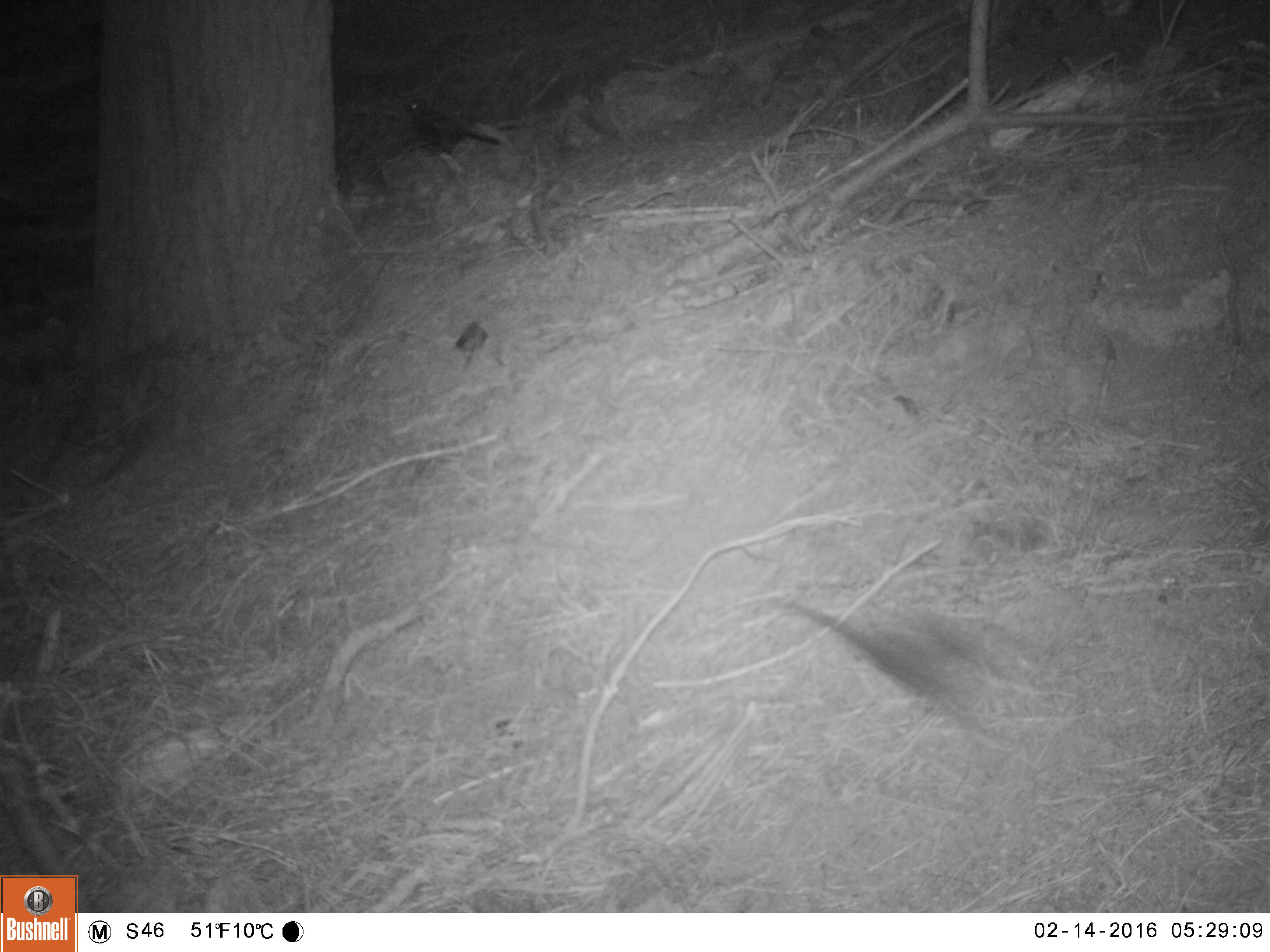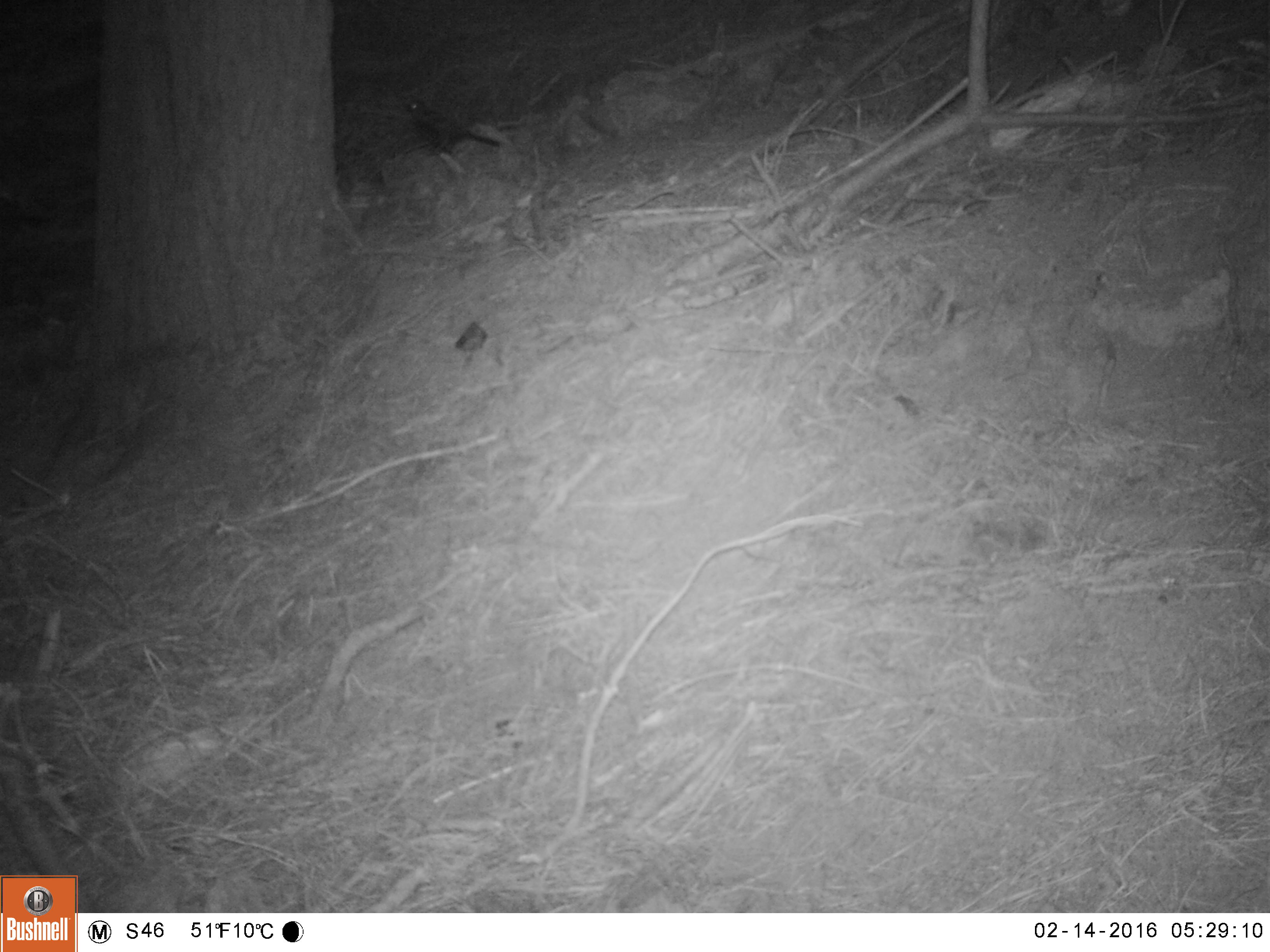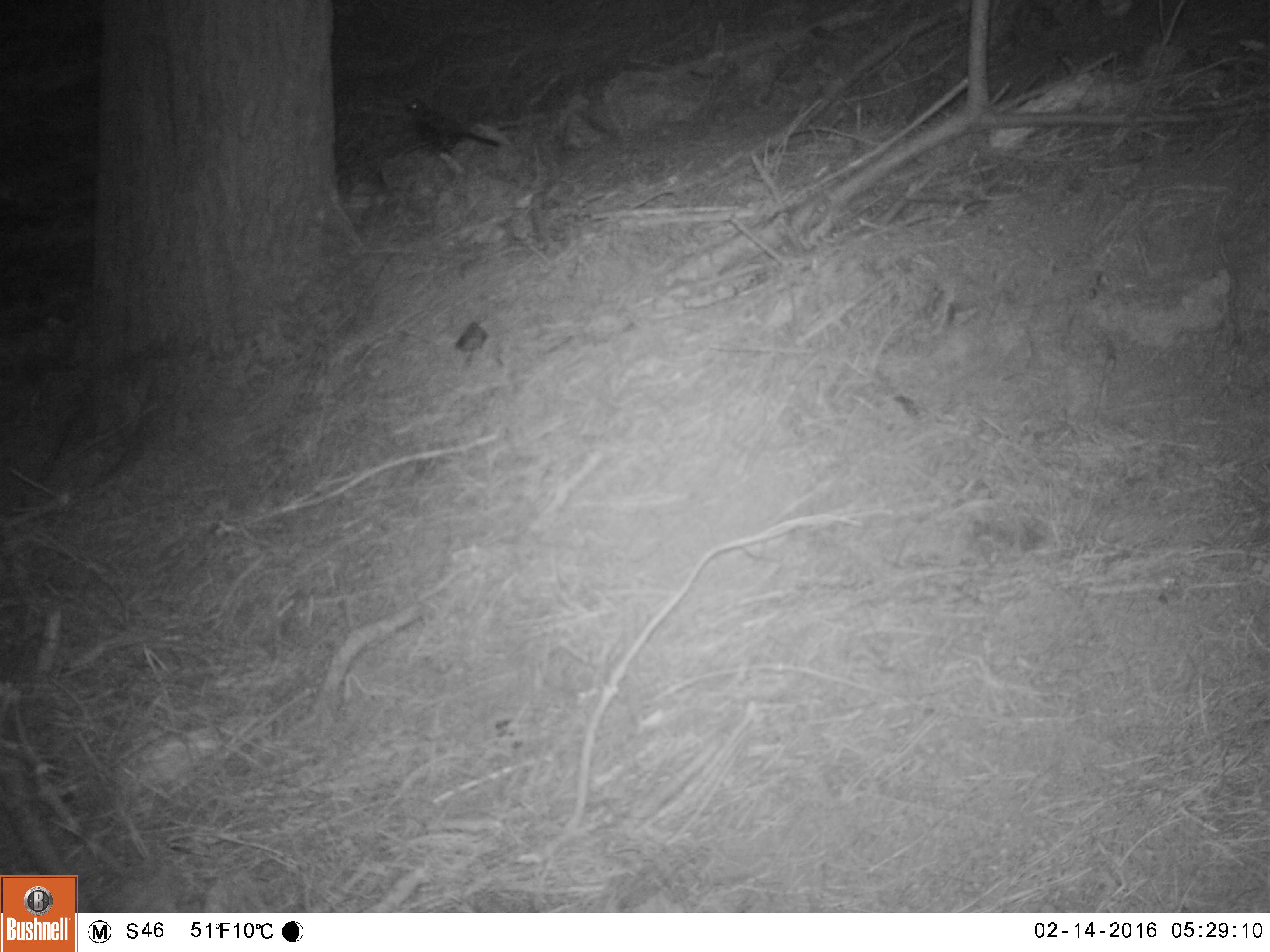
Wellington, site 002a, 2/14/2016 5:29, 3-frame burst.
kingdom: Animalia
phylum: Chordata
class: Aves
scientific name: Aves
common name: bird